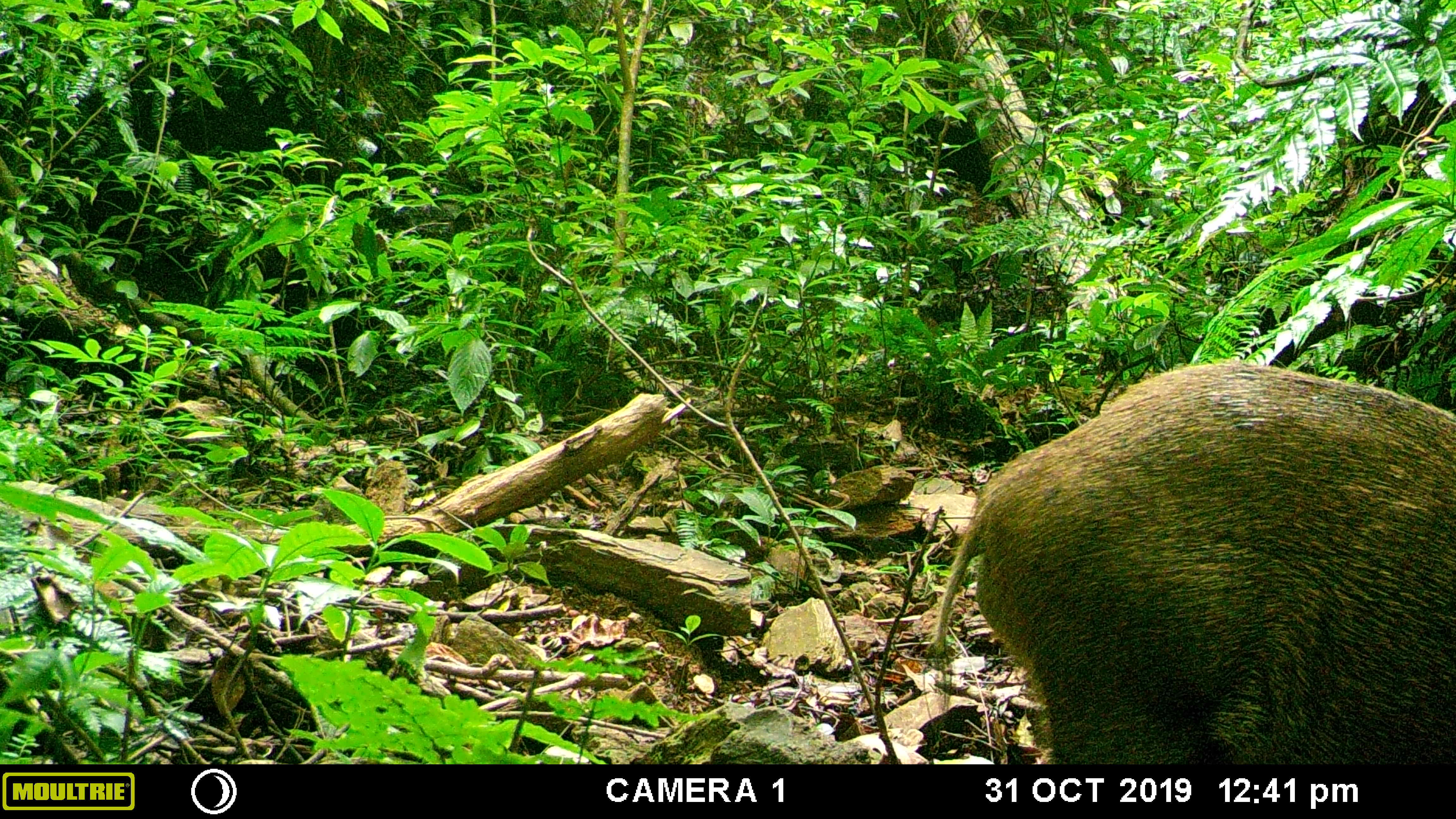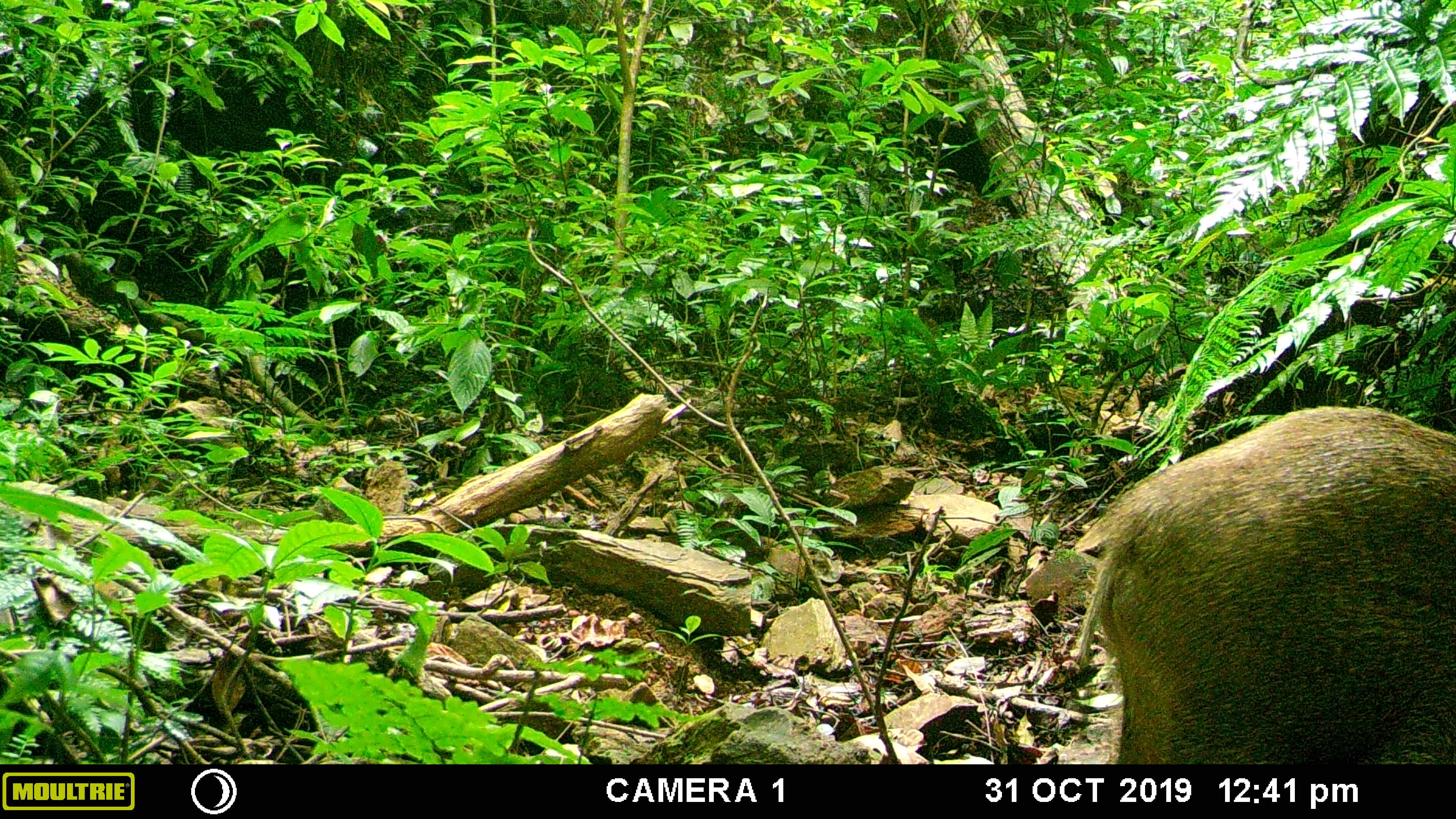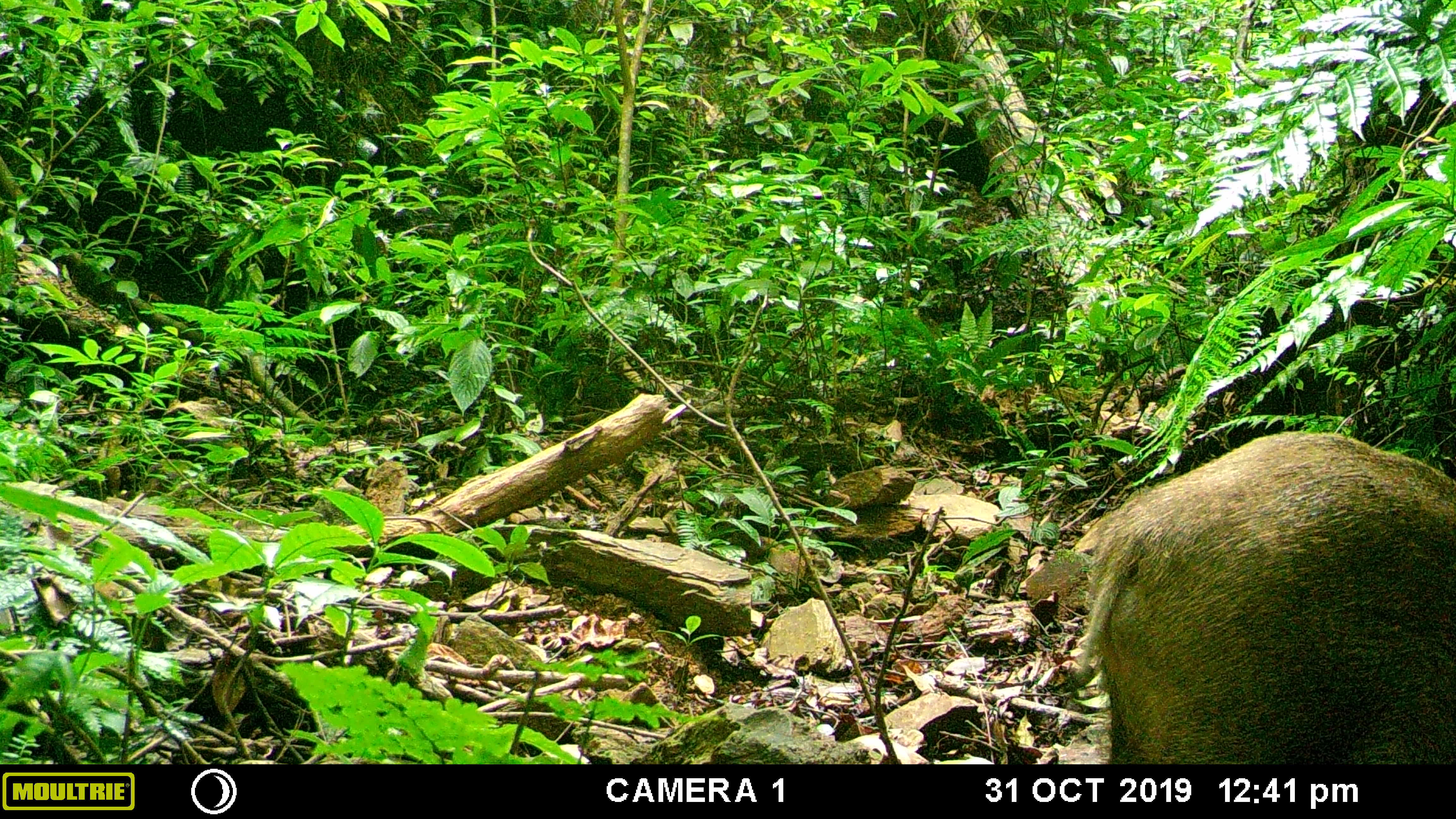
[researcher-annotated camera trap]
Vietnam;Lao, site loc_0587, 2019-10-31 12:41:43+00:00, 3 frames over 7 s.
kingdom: Animalia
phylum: Chordata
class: Mammalia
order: Artiodactyla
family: Suidae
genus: Sus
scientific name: Sus scrofa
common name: eurasian wild pig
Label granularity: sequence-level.